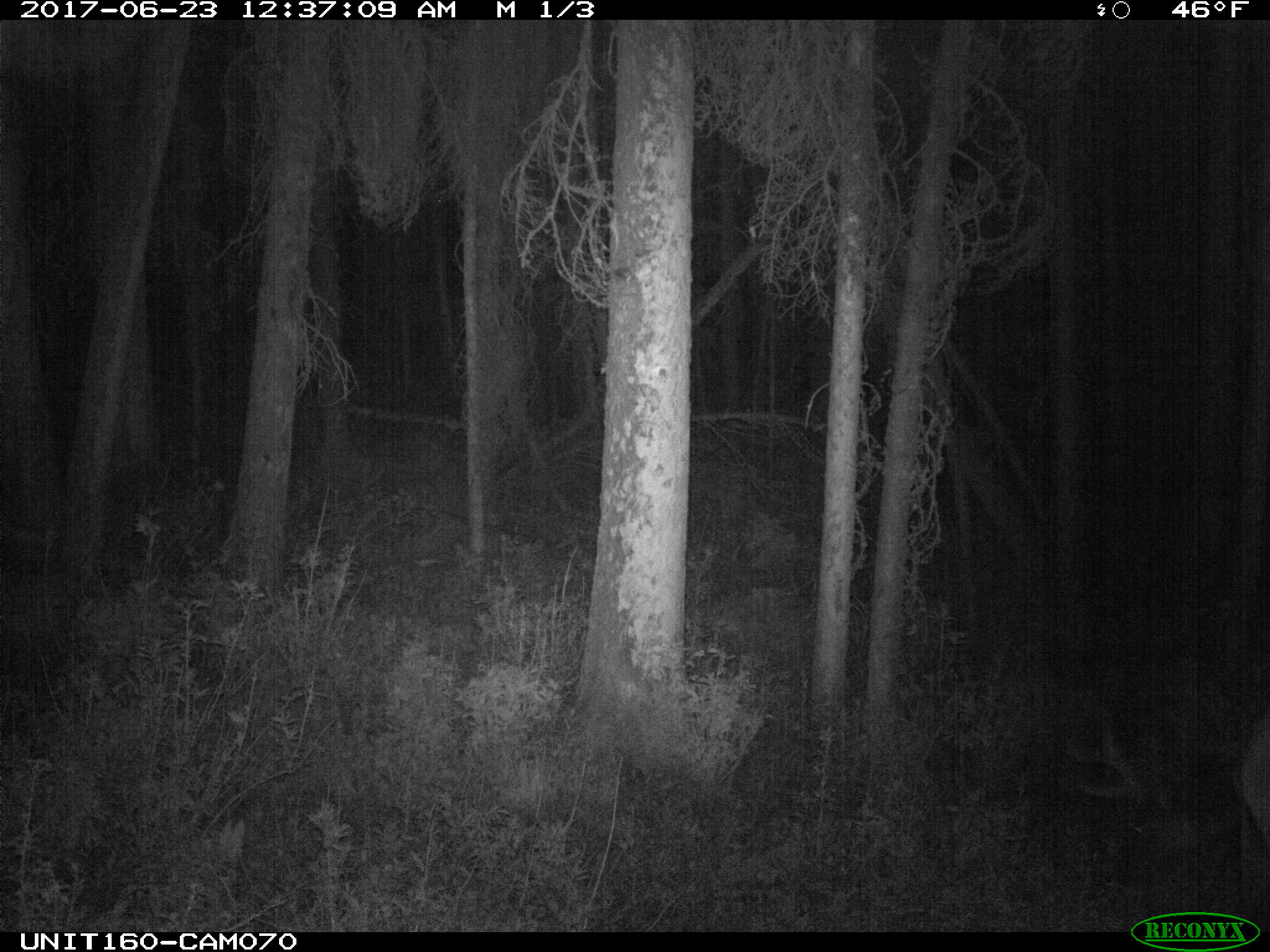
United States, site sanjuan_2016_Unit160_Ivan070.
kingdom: Animalia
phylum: Chordata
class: Mammalia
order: Artiodactyla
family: Cervidae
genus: Cervus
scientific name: Cervus elaphus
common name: red deer